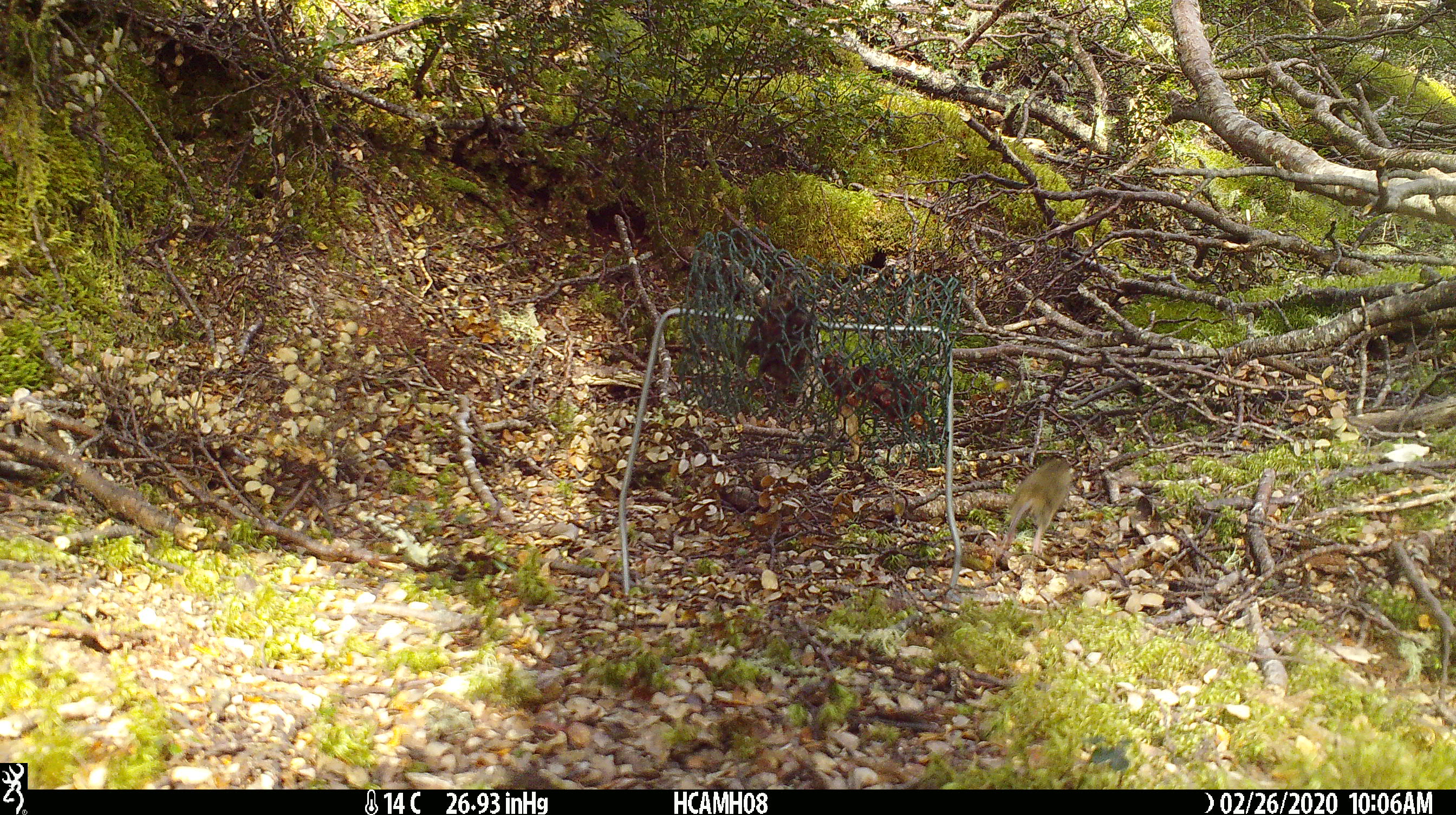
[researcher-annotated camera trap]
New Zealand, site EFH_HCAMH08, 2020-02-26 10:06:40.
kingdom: Animalia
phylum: Chordata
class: Mammalia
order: Rodentia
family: Muridae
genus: Mus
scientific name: Mus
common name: mouse